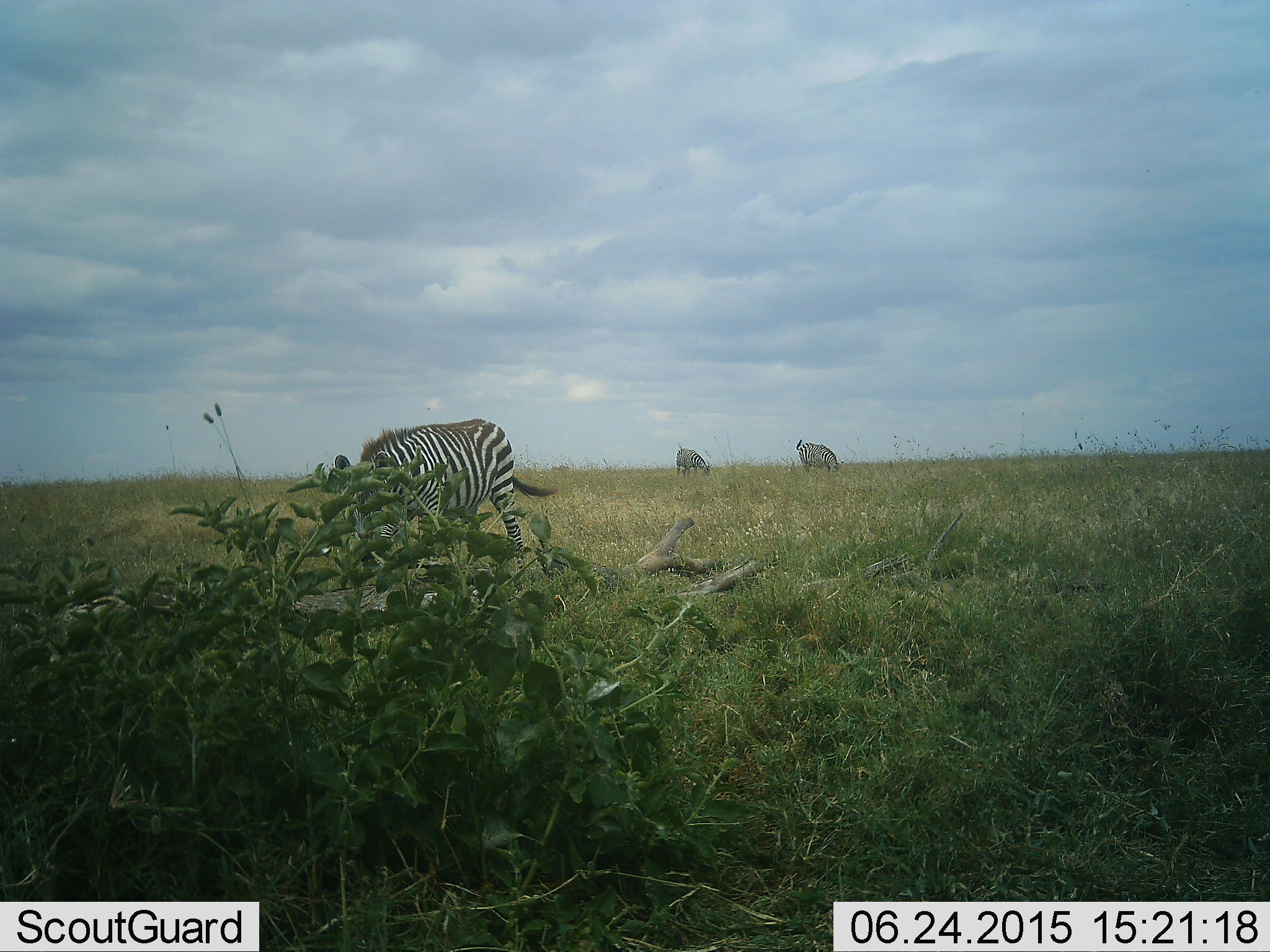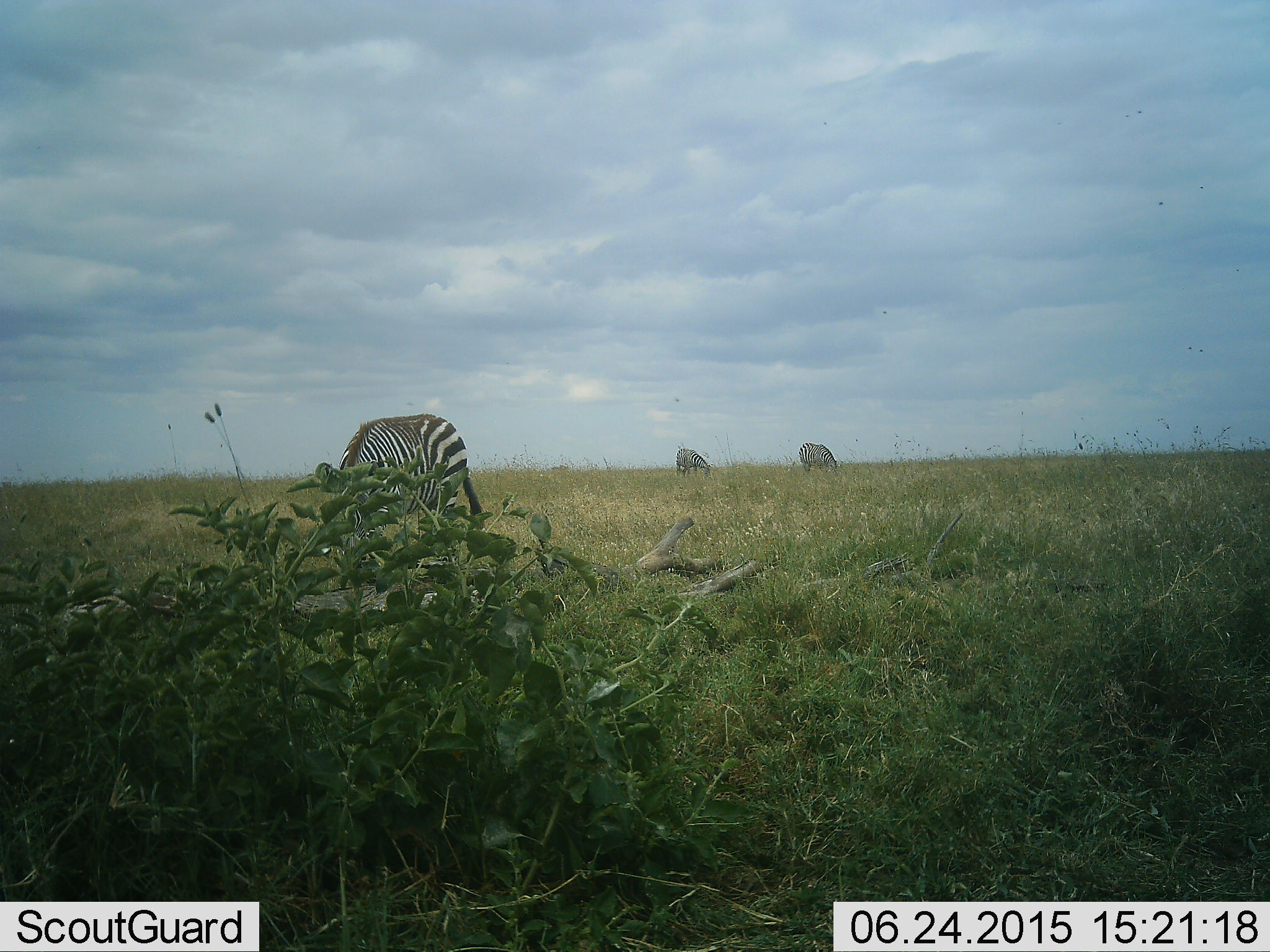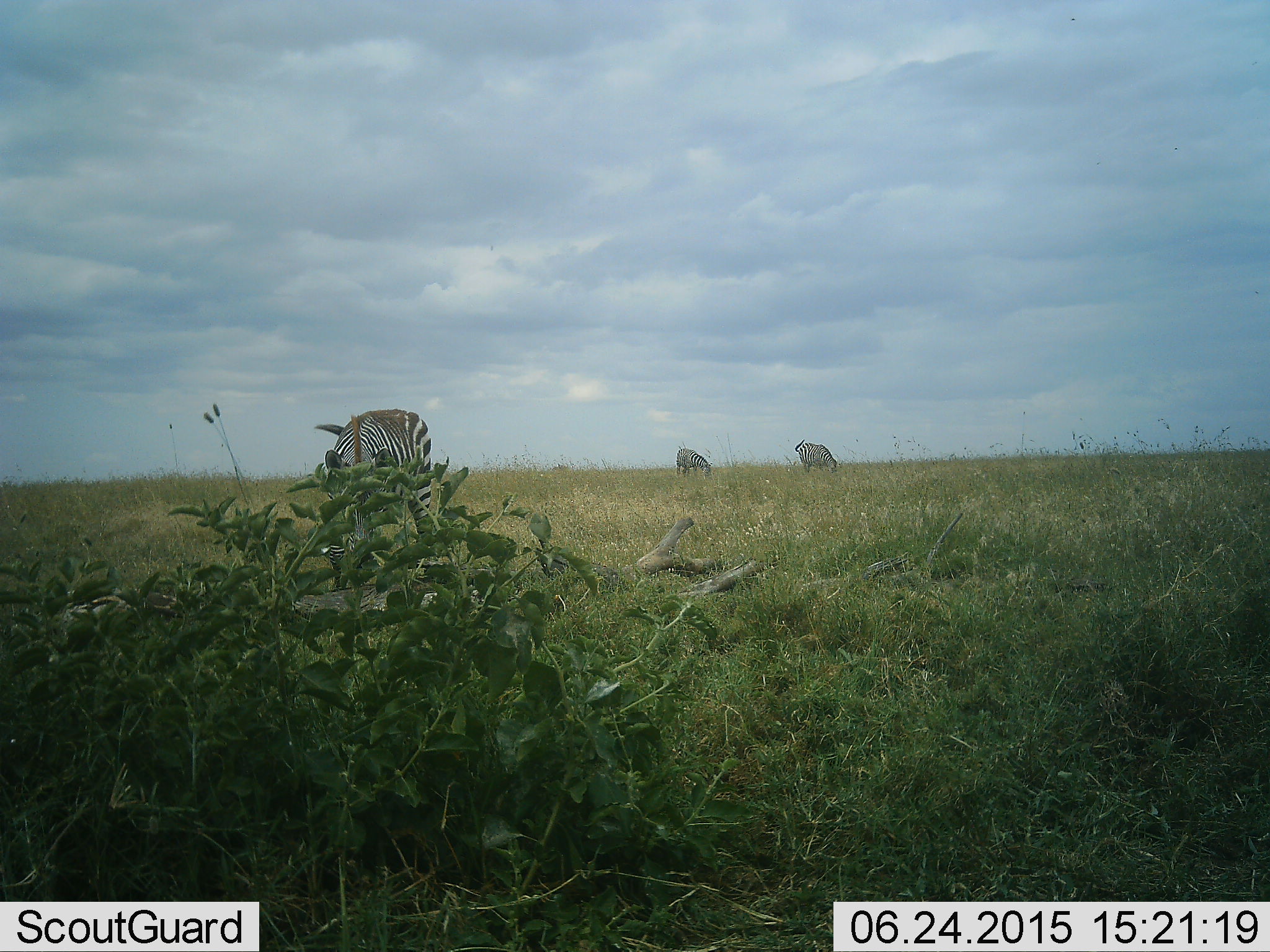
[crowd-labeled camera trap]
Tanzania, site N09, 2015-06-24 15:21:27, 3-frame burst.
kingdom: Animalia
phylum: Chordata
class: Mammalia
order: Perissodactyla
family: Equidae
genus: Equus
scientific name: Equus quagga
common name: plains zebra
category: zebra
Zebra (plains zebra) (Equus quagga), count 3. Behavior (volunteer vote fractions): standing 30%, resting 0%, moving 30%, interacting 0%. Young present (vote fraction): 0%. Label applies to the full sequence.